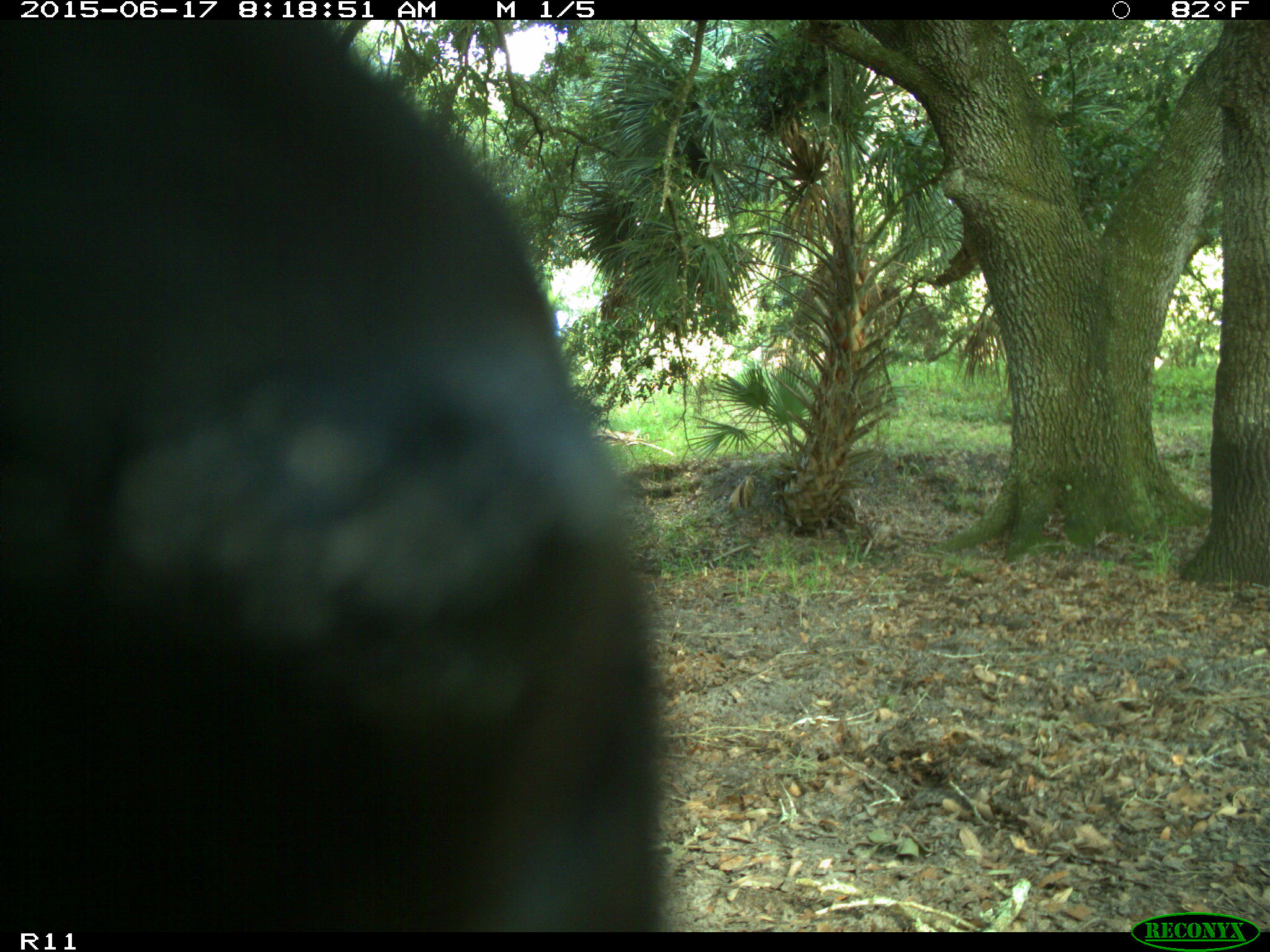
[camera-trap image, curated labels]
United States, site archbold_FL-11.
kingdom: Animalia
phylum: Chordata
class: Mammalia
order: Artiodactyla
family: Bovidae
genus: Bos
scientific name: Bos taurus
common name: domestic cow